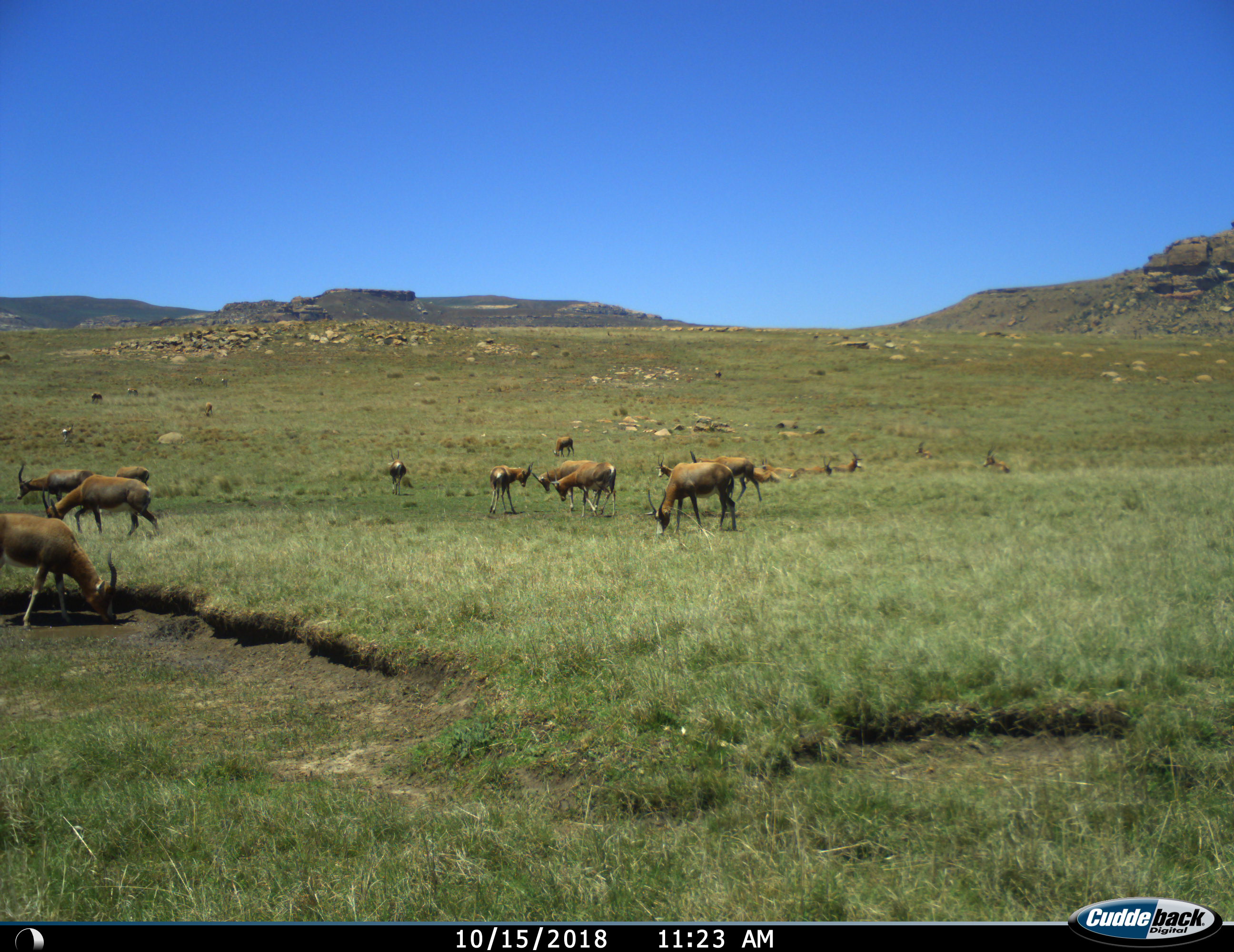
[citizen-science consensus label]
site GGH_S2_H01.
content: unidentified animal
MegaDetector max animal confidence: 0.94